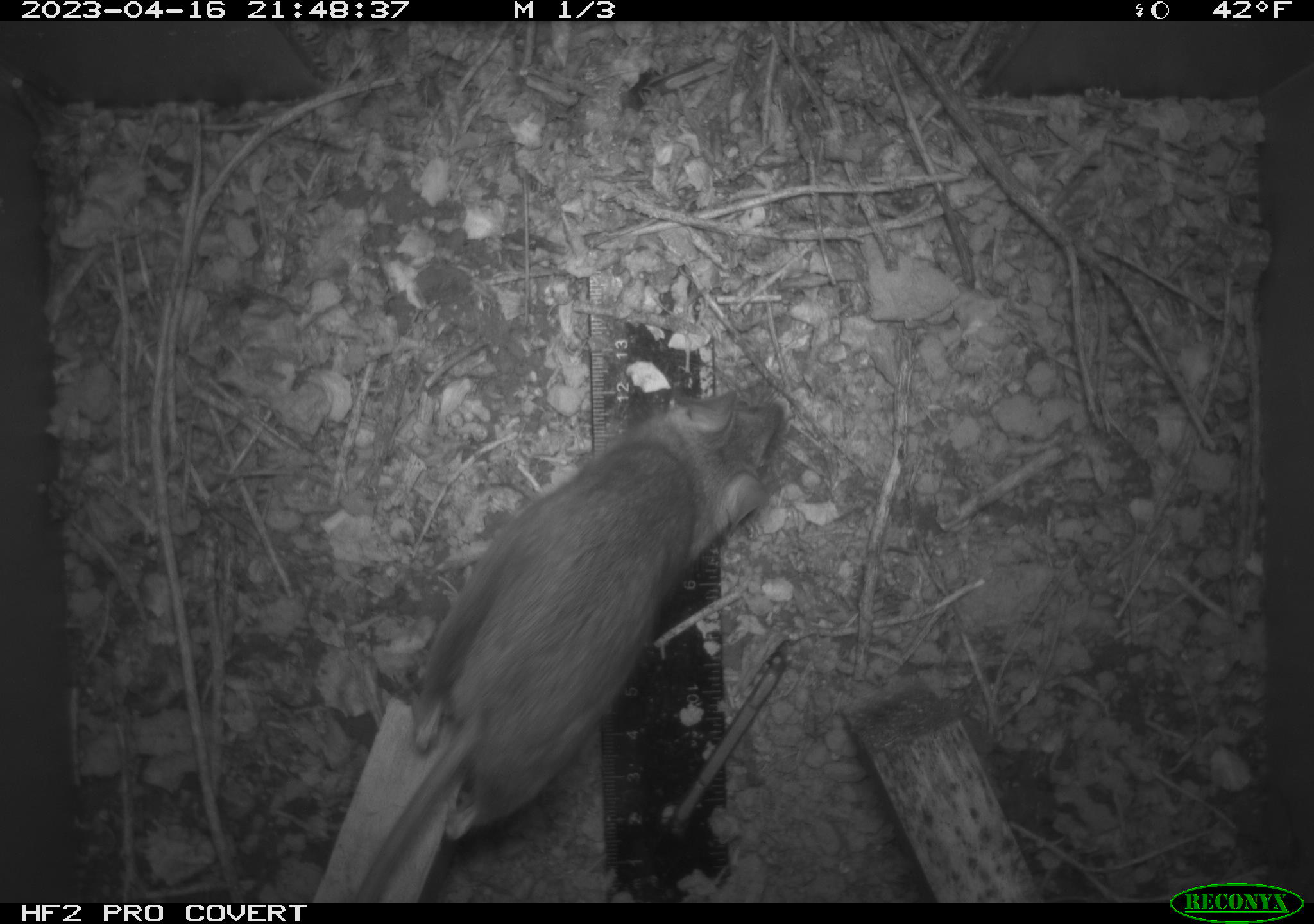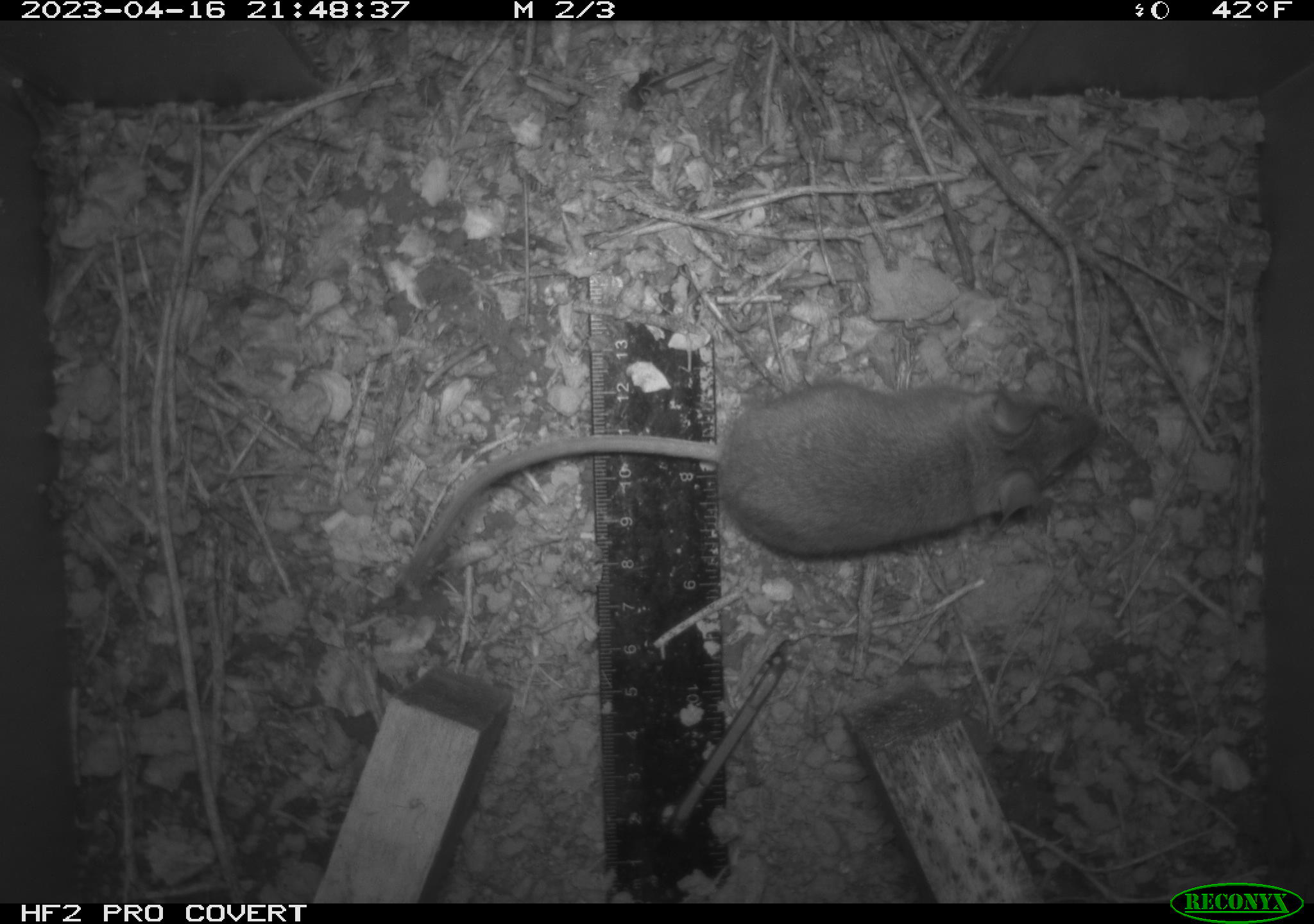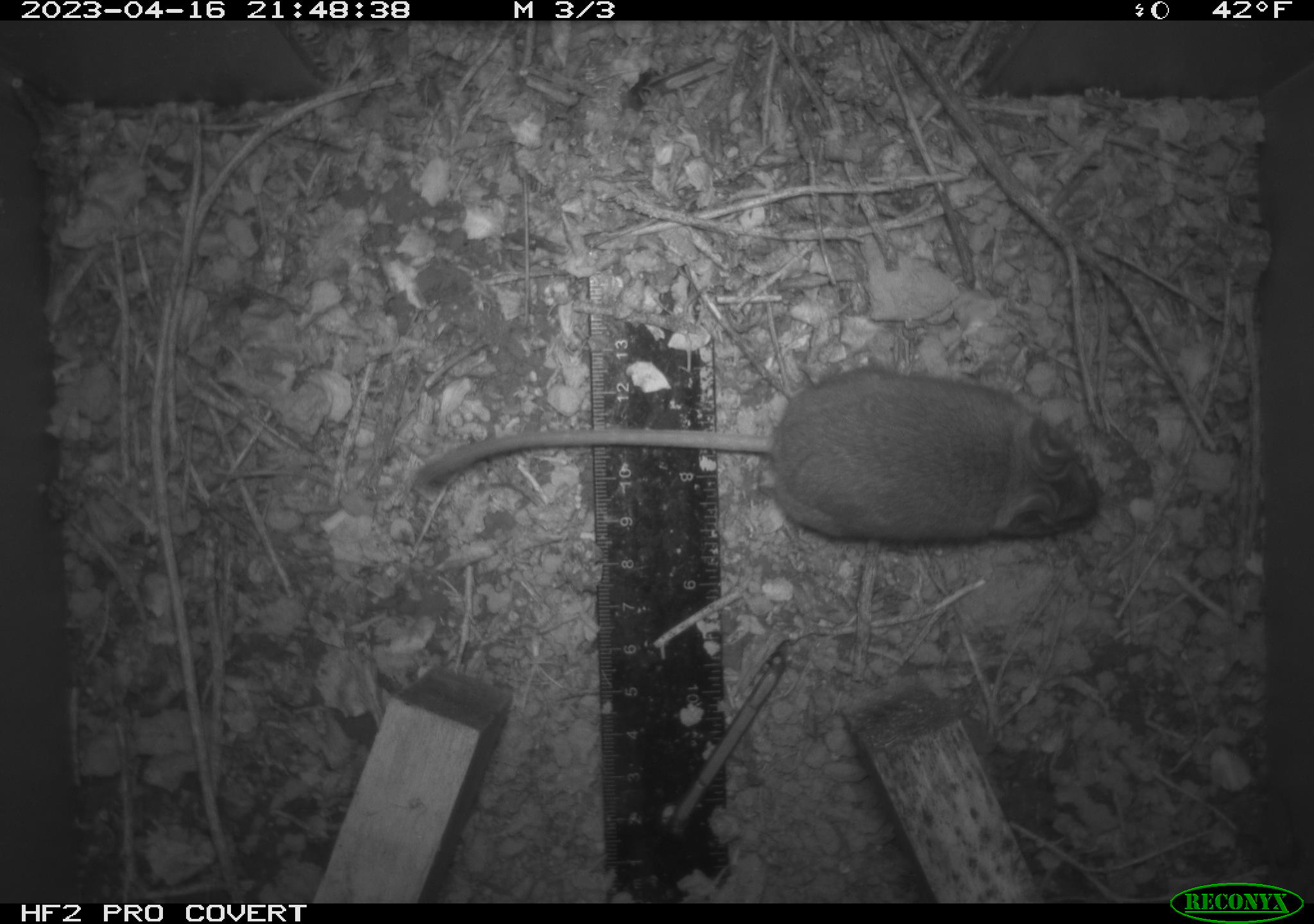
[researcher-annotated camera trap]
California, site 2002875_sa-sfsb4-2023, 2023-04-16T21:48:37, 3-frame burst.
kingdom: Animalia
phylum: Chordata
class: Mammalia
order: Rodentia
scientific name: Rodentia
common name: mouse species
Mouse species (Rodentia).